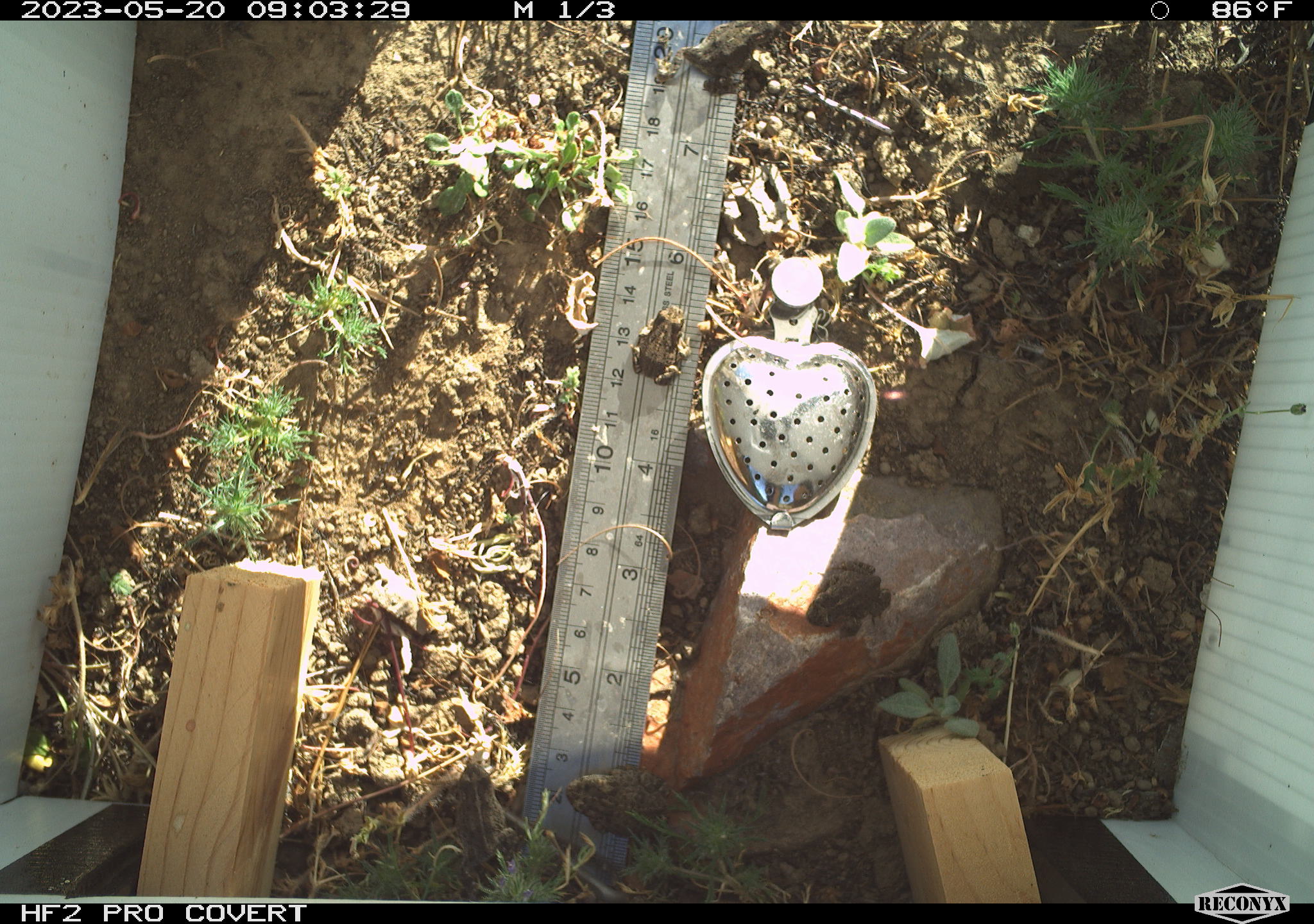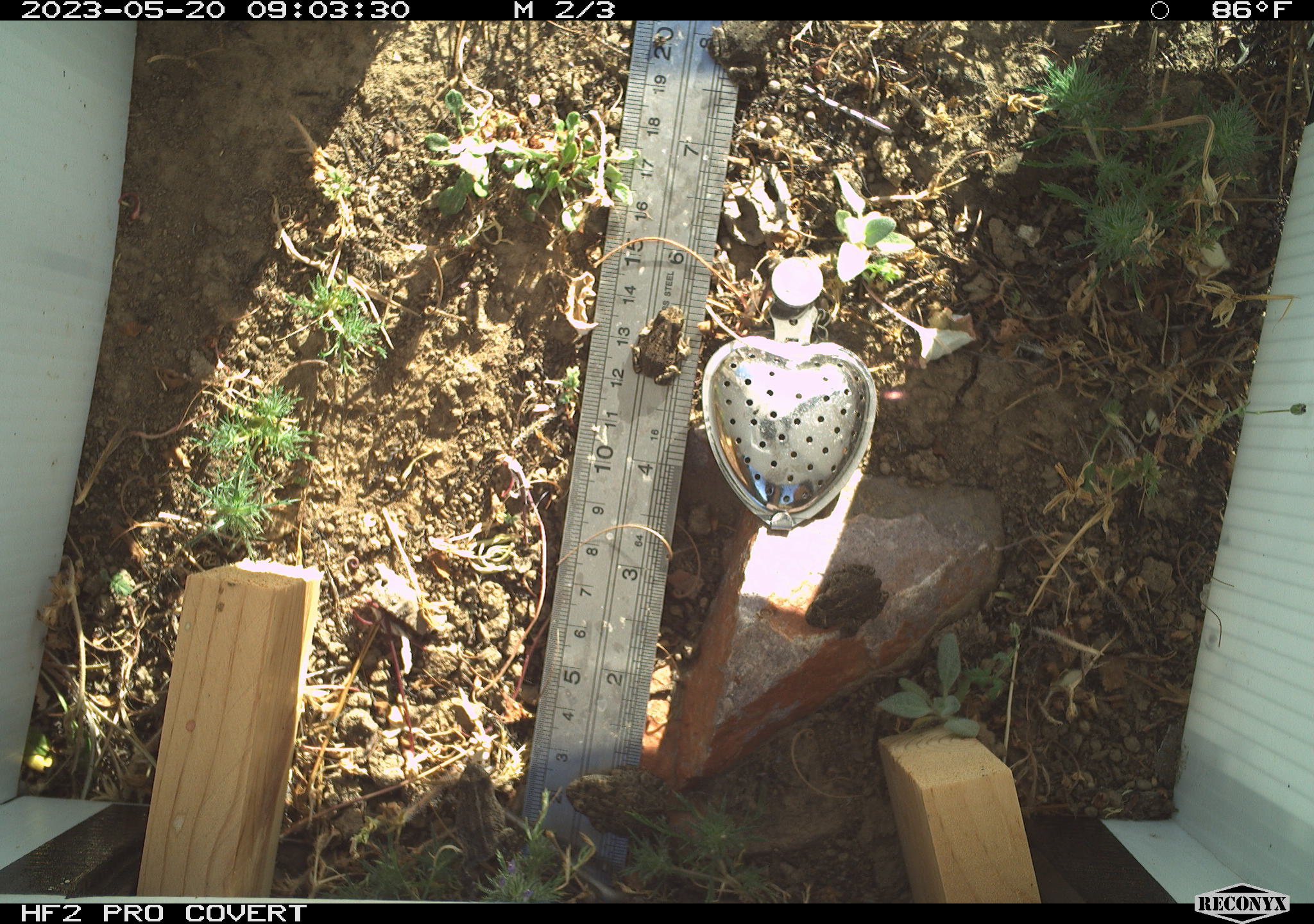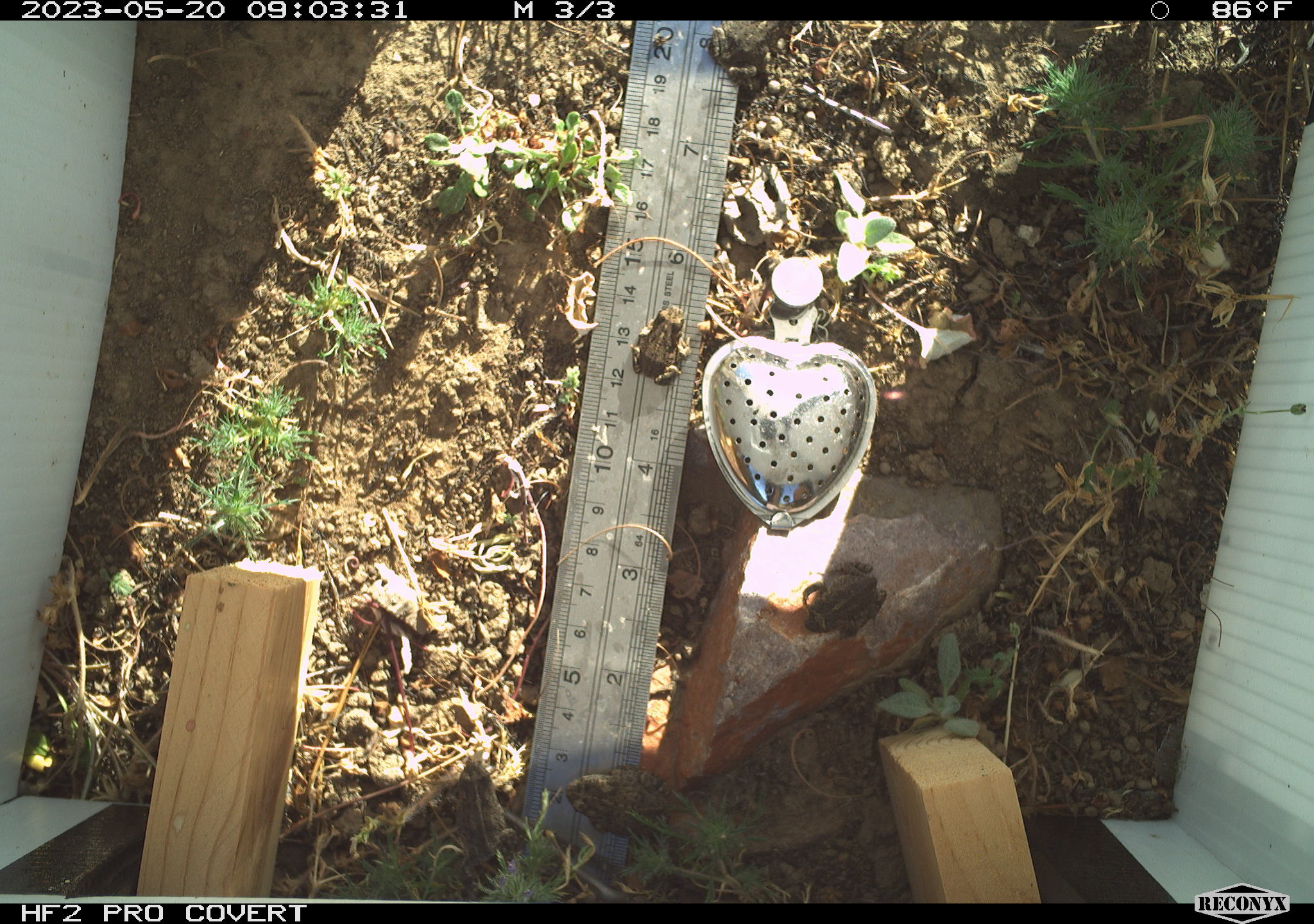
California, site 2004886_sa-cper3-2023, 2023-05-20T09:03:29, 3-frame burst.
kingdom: Animalia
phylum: Chordata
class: Amphibia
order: Anura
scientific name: Anura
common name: frogs